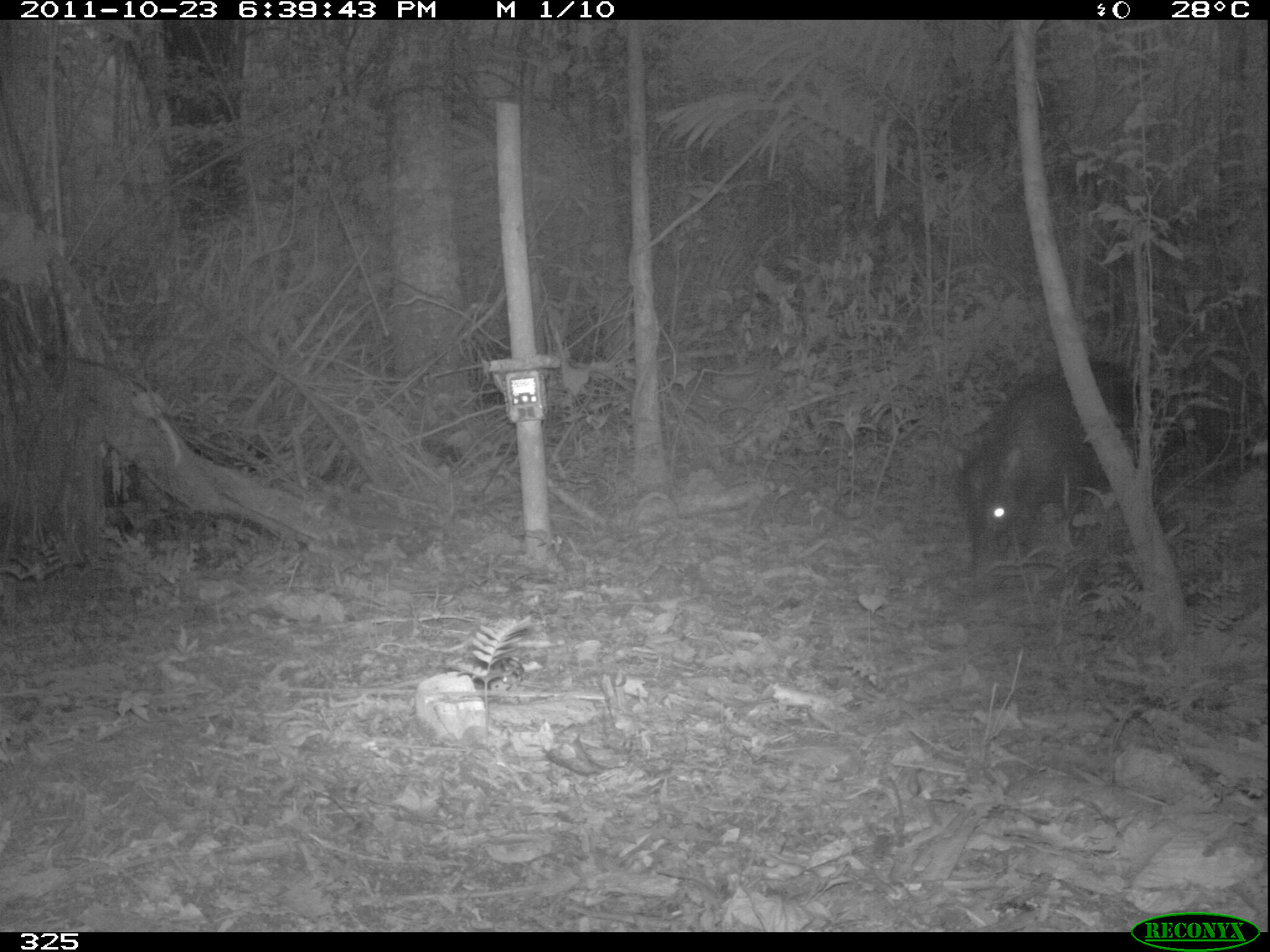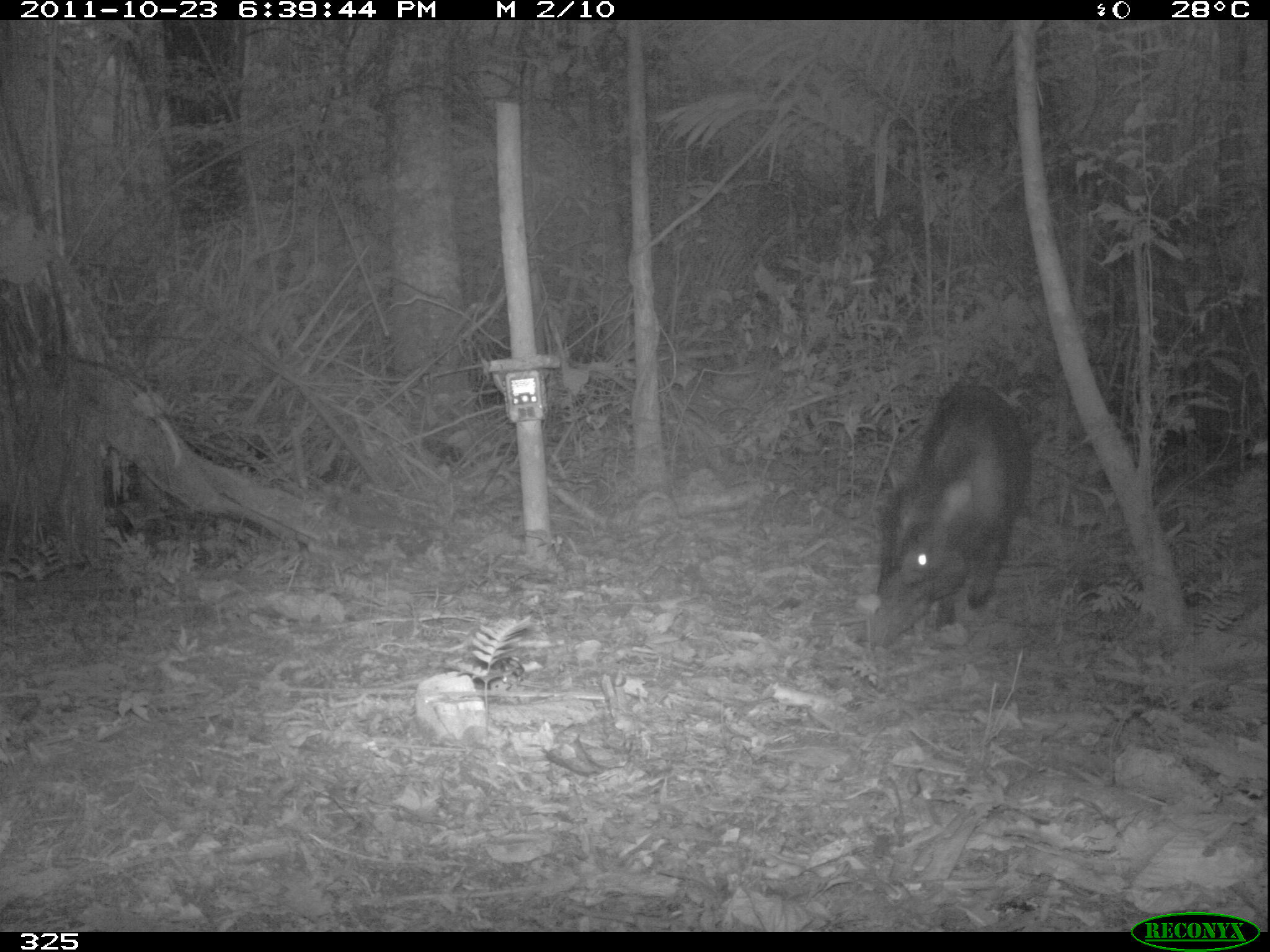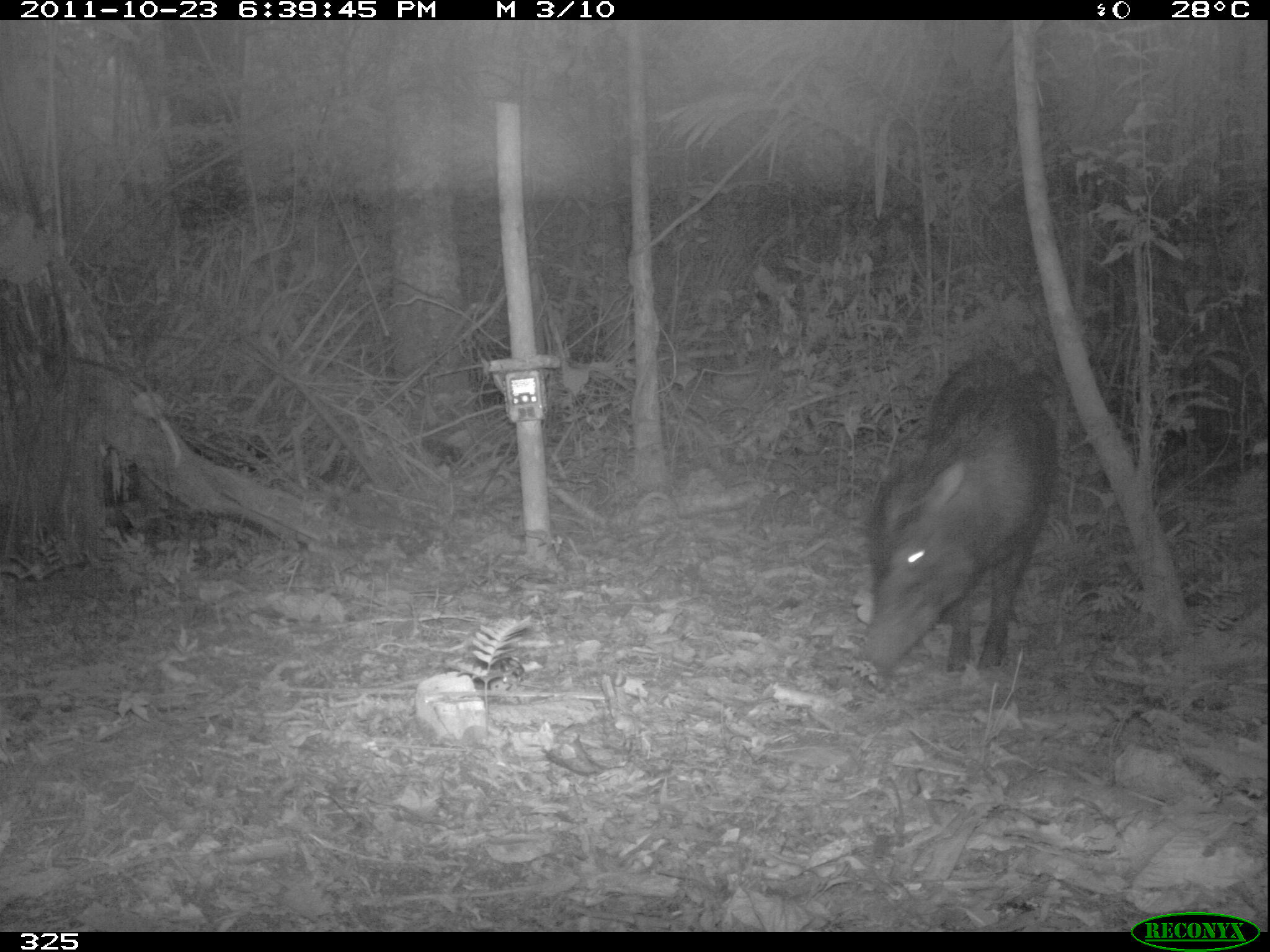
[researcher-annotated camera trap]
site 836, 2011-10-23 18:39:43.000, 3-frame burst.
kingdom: Animalia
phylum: Chordata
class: Mammalia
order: Artiodactyla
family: Tayassuidae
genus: Tayassu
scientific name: Tayassu pecari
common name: white-lipped peccary